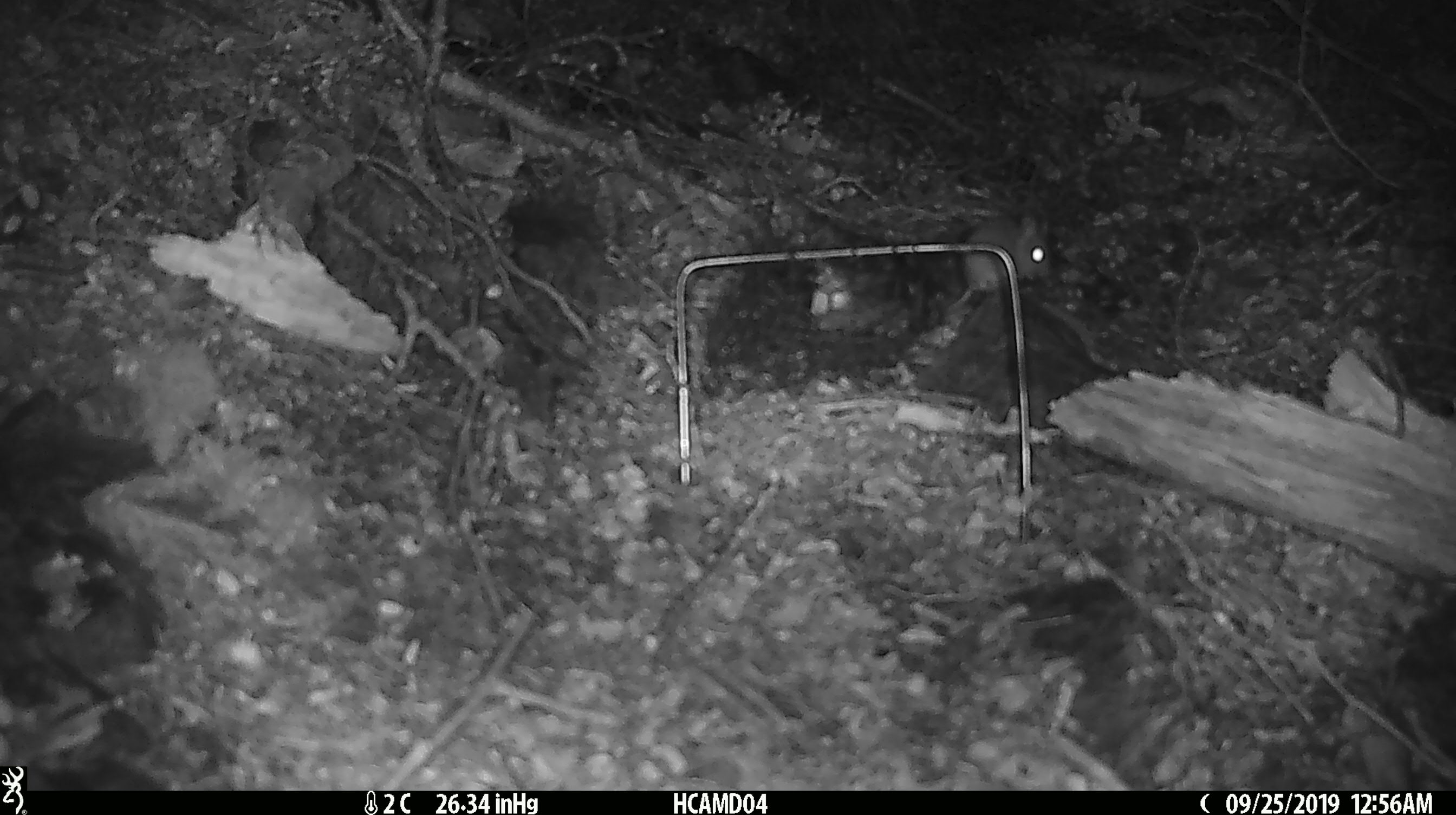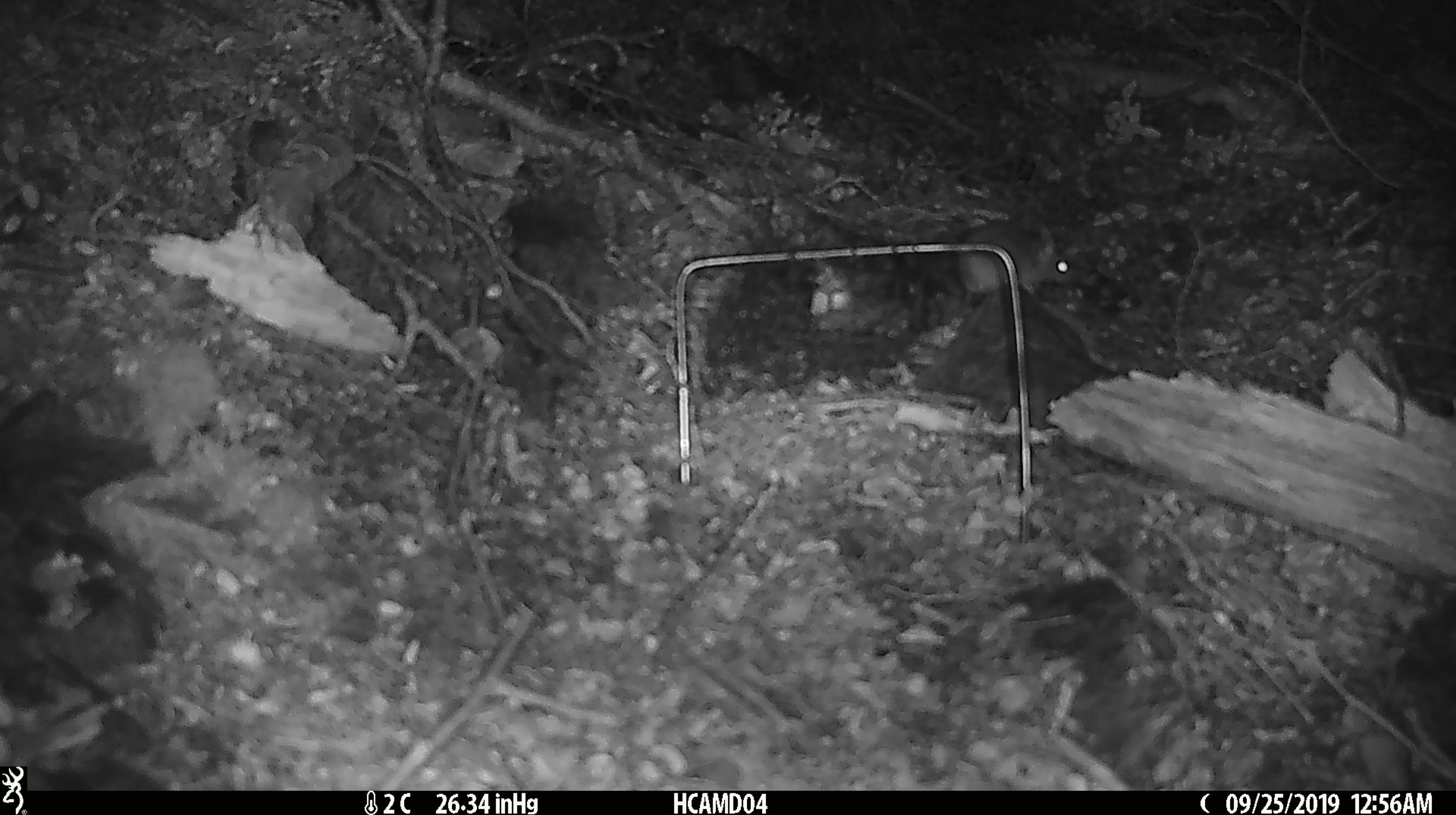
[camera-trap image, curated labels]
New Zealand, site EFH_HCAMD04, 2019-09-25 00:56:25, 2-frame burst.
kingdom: Animalia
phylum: Chordata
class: Mammalia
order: Rodentia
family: Muridae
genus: Mus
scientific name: Mus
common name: mouse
Mouse (Mus).